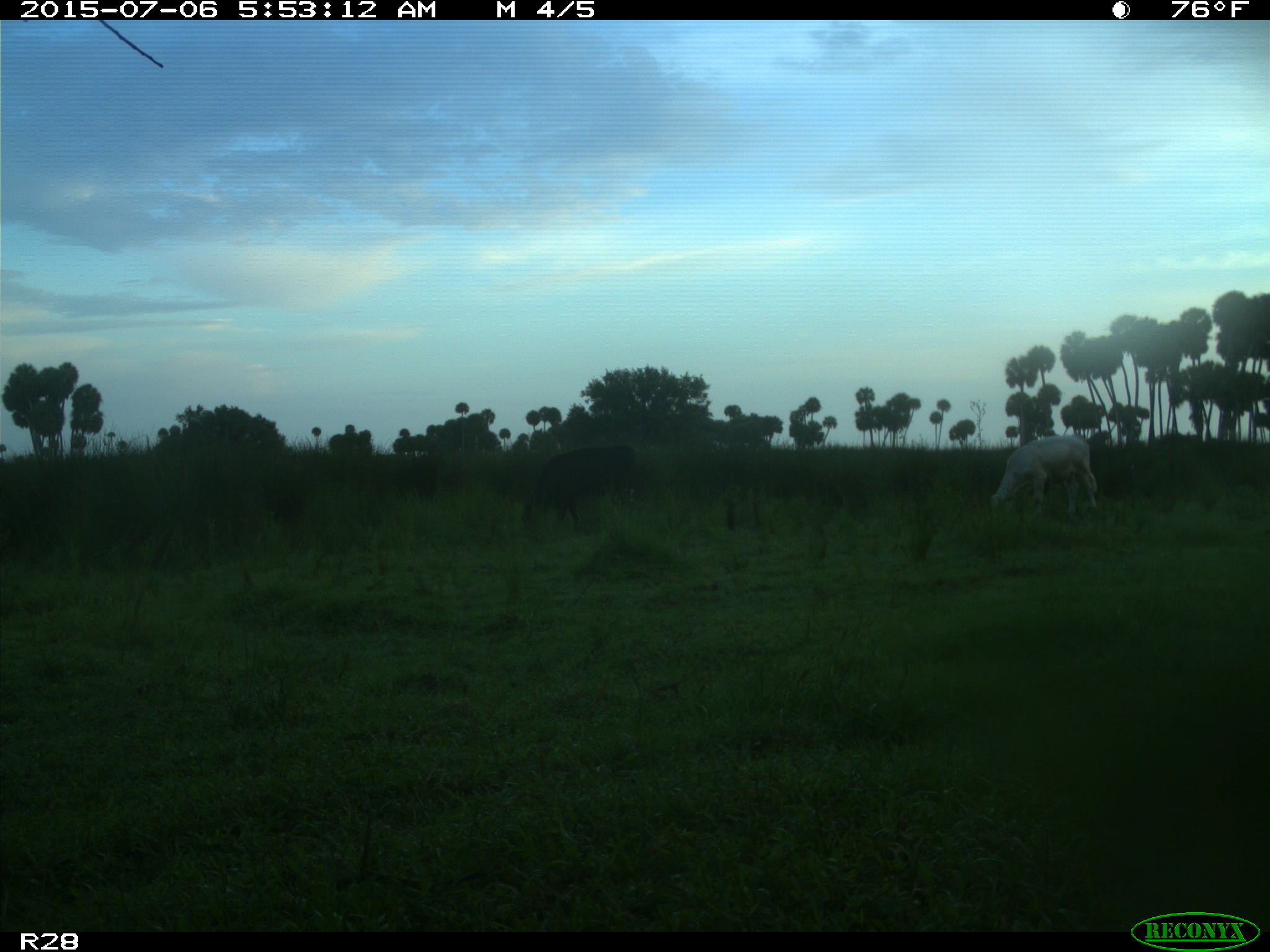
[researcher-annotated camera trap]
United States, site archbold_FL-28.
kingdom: Animalia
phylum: Chordata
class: Mammalia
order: Artiodactyla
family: Bovidae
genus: Bos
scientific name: Bos taurus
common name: domestic cow